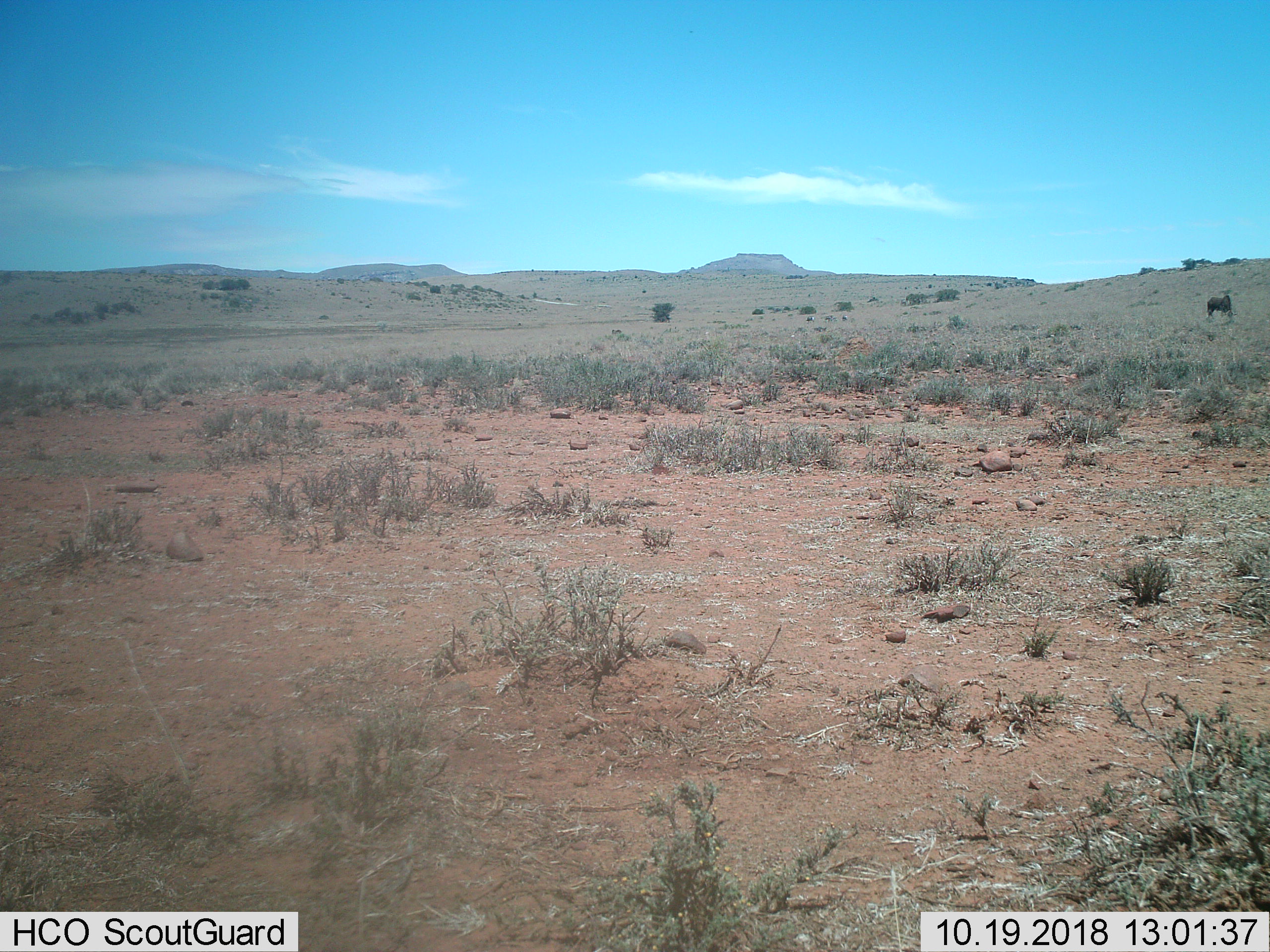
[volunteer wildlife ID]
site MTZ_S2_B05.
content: unidentified animal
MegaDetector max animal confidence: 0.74